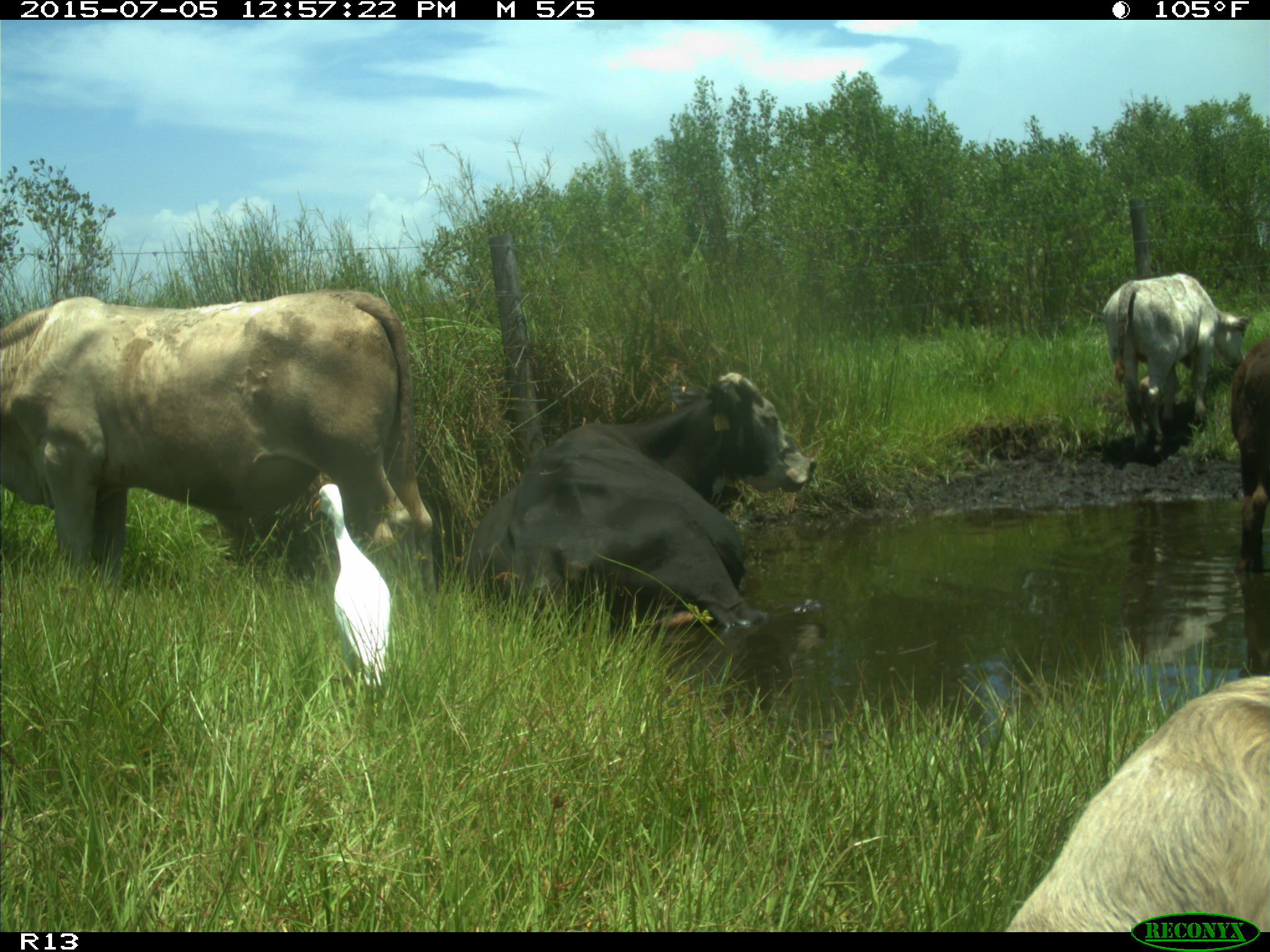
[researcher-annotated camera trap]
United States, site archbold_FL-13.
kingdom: Animalia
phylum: Chordata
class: Mammalia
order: Artiodactyla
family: Bovidae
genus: Bos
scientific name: Bos taurus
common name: domestic cow